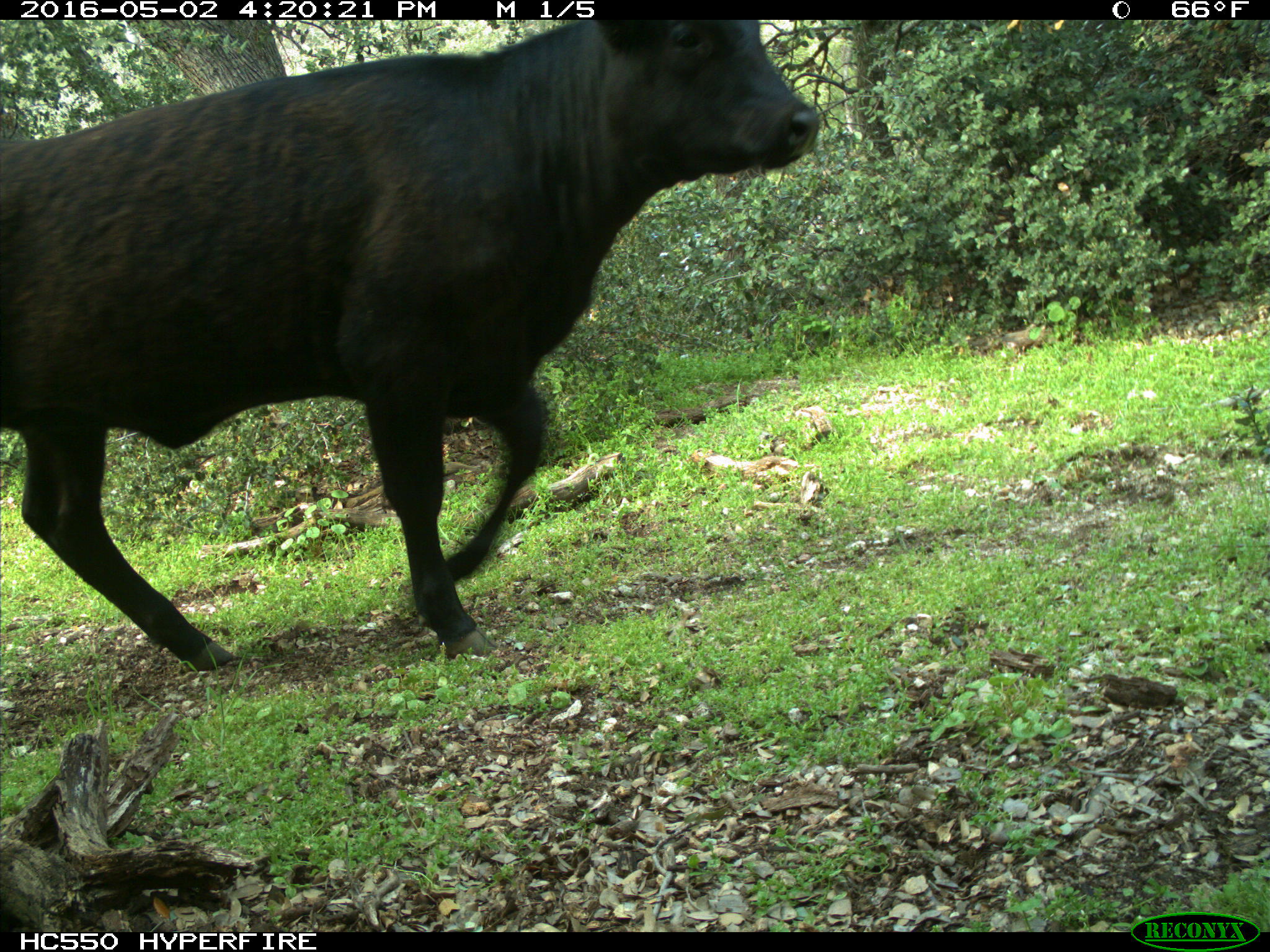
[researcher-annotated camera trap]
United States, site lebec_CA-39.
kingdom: Animalia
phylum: Chordata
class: Mammalia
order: Artiodactyla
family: Bovidae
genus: Bos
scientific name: Bos taurus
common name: domestic cow